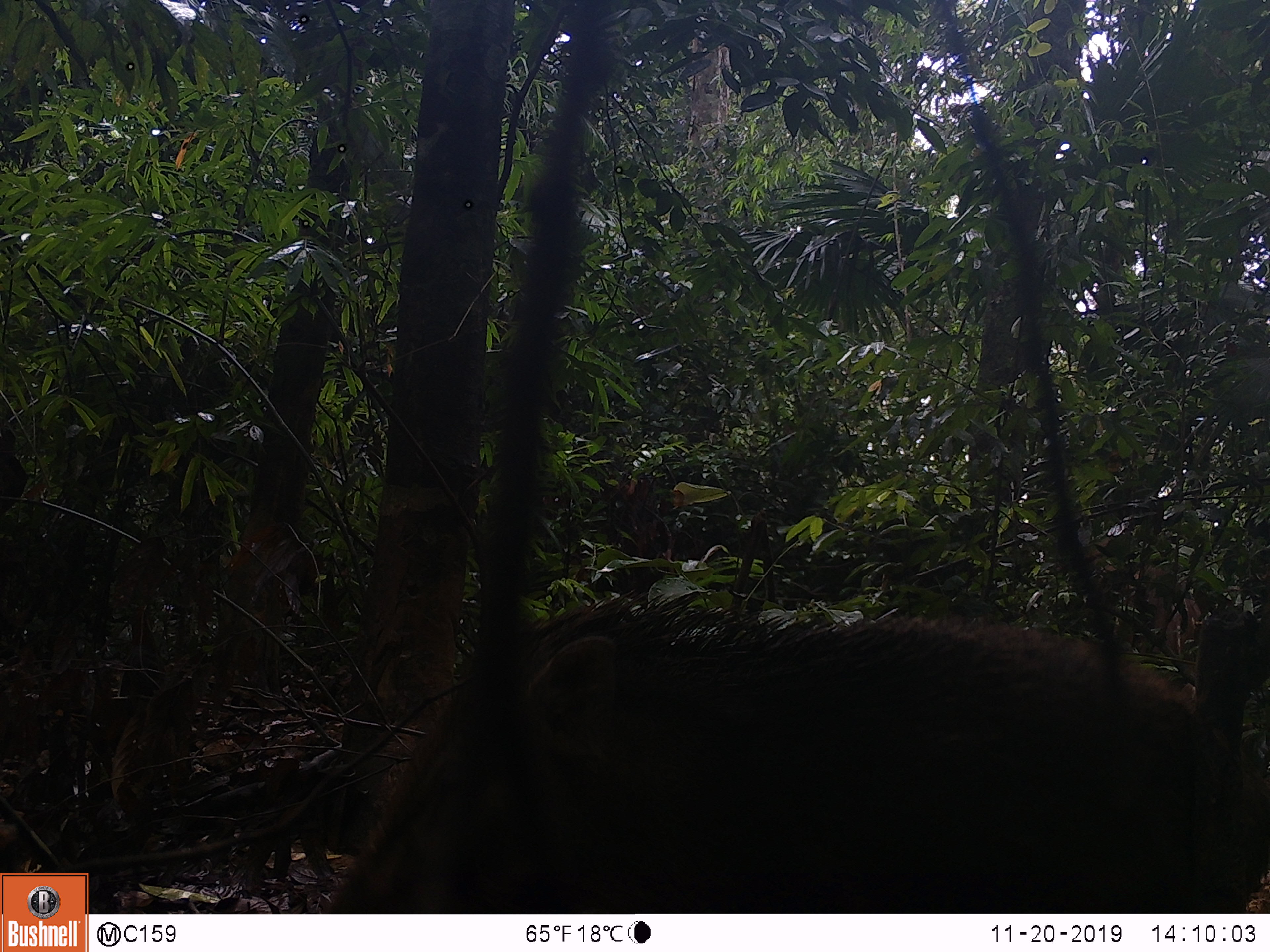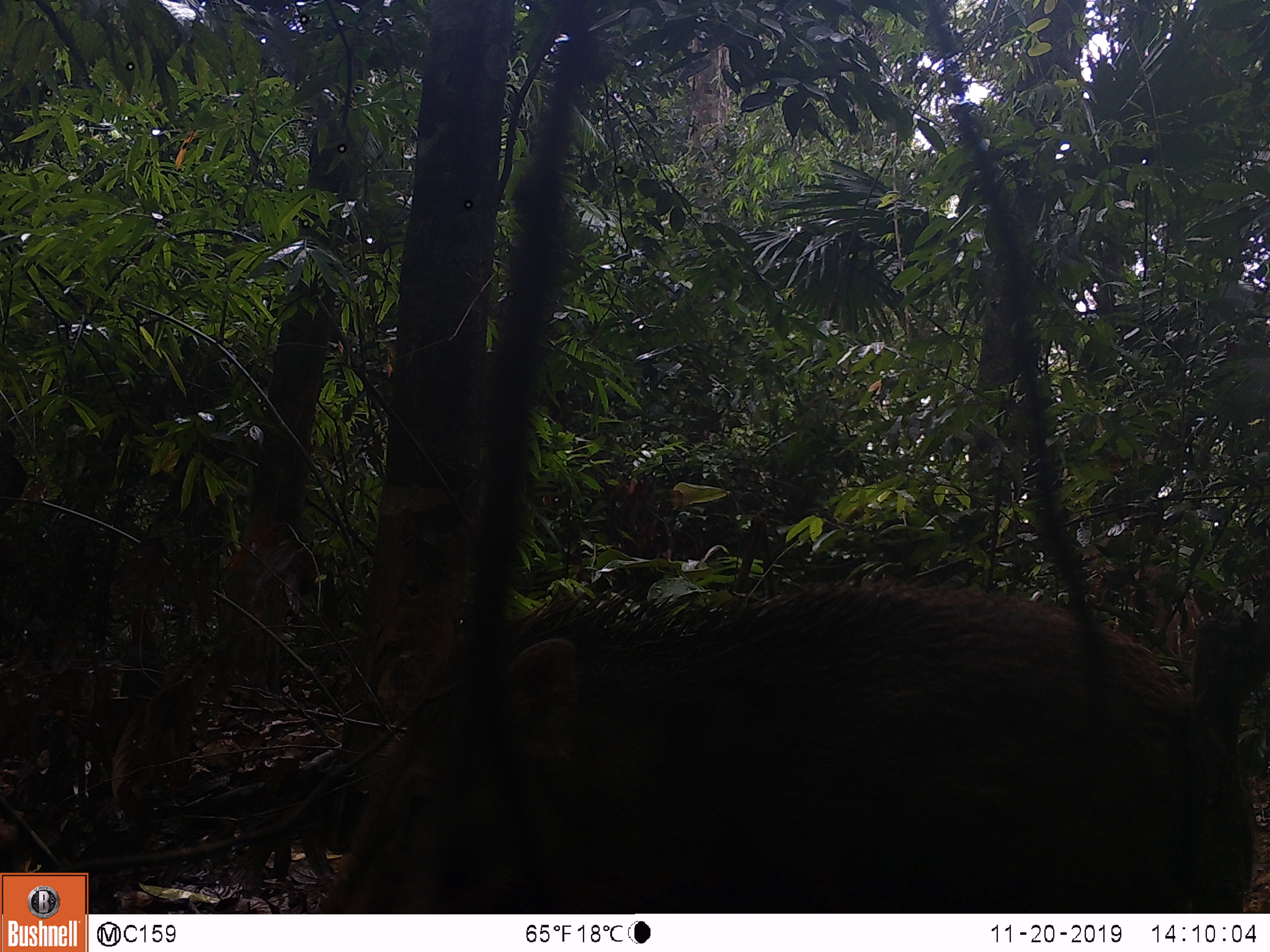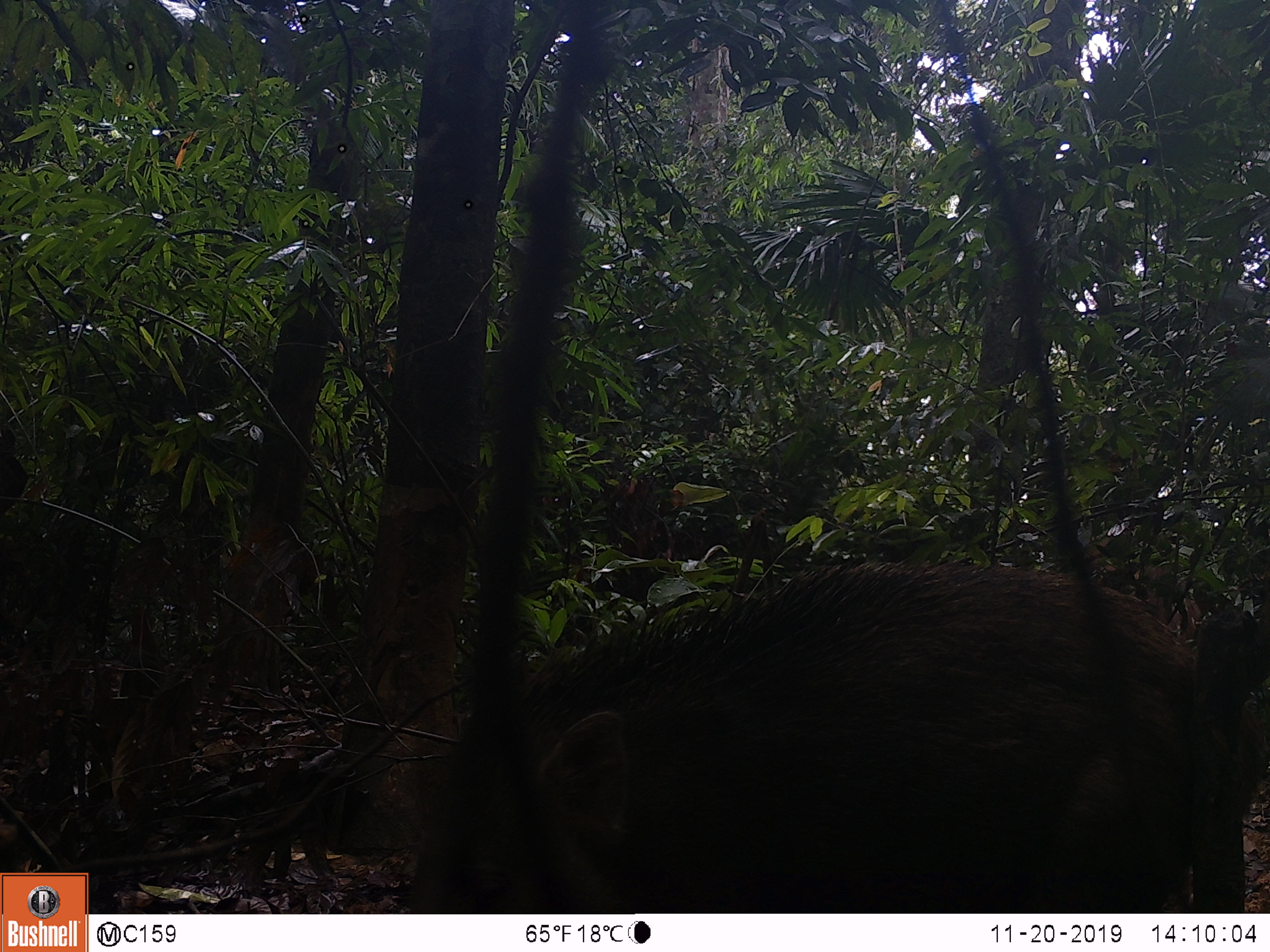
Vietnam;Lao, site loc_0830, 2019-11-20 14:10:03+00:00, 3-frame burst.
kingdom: Animalia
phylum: Chordata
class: Mammalia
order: Artiodactyla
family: Suidae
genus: Sus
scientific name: Sus scrofa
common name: eurasian wild pig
Eurasian wild pig (Sus scrofa). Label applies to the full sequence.